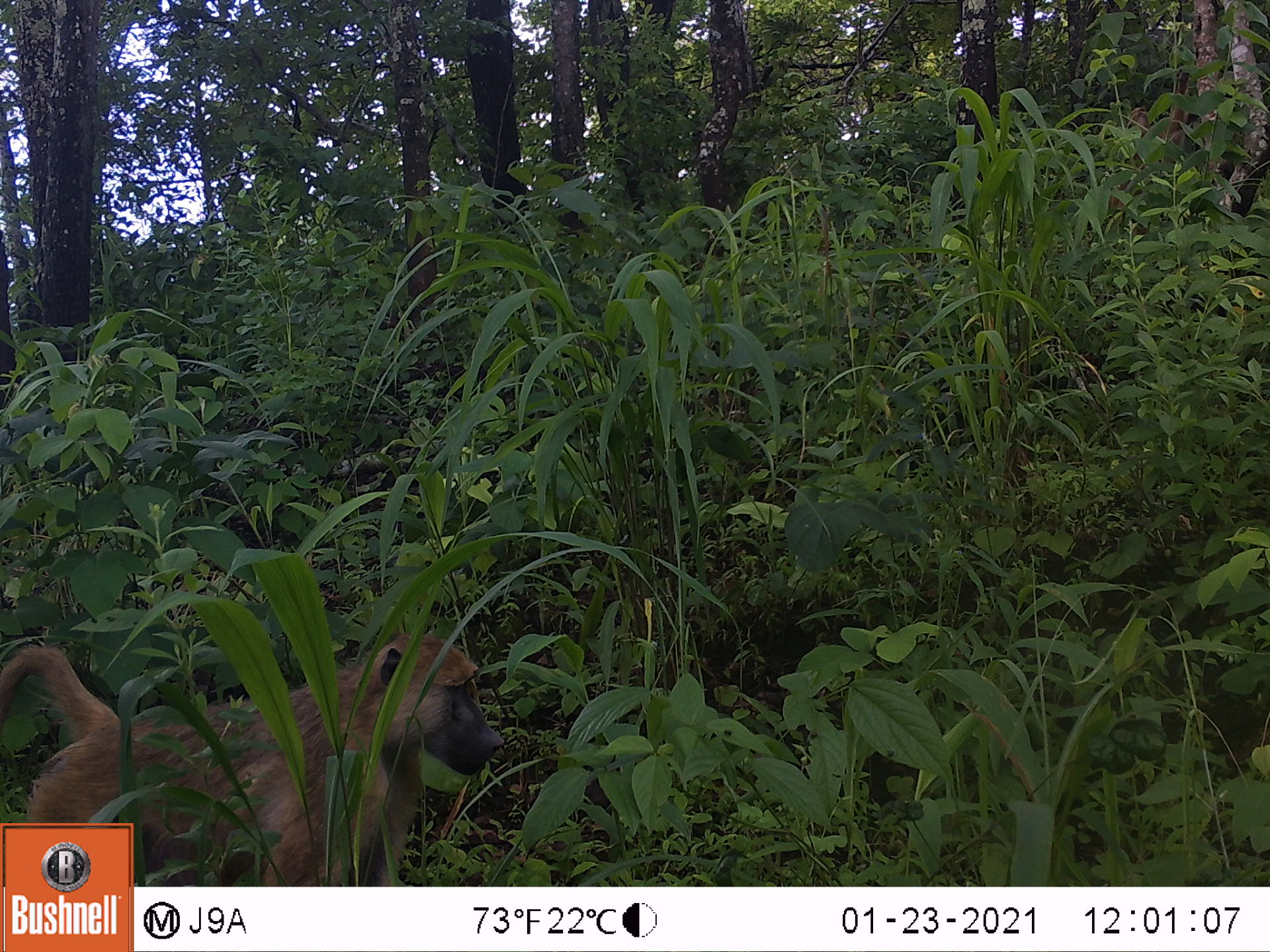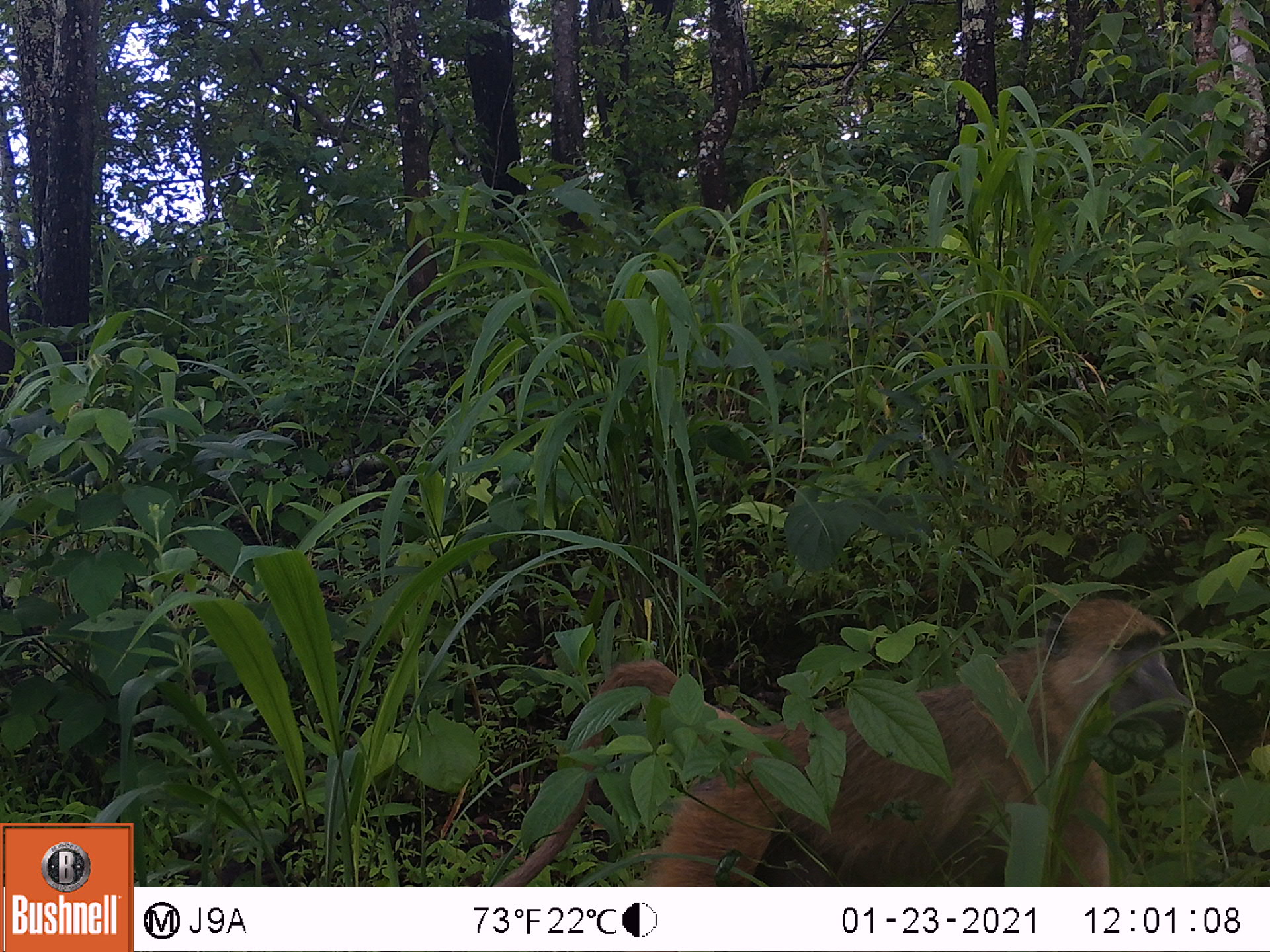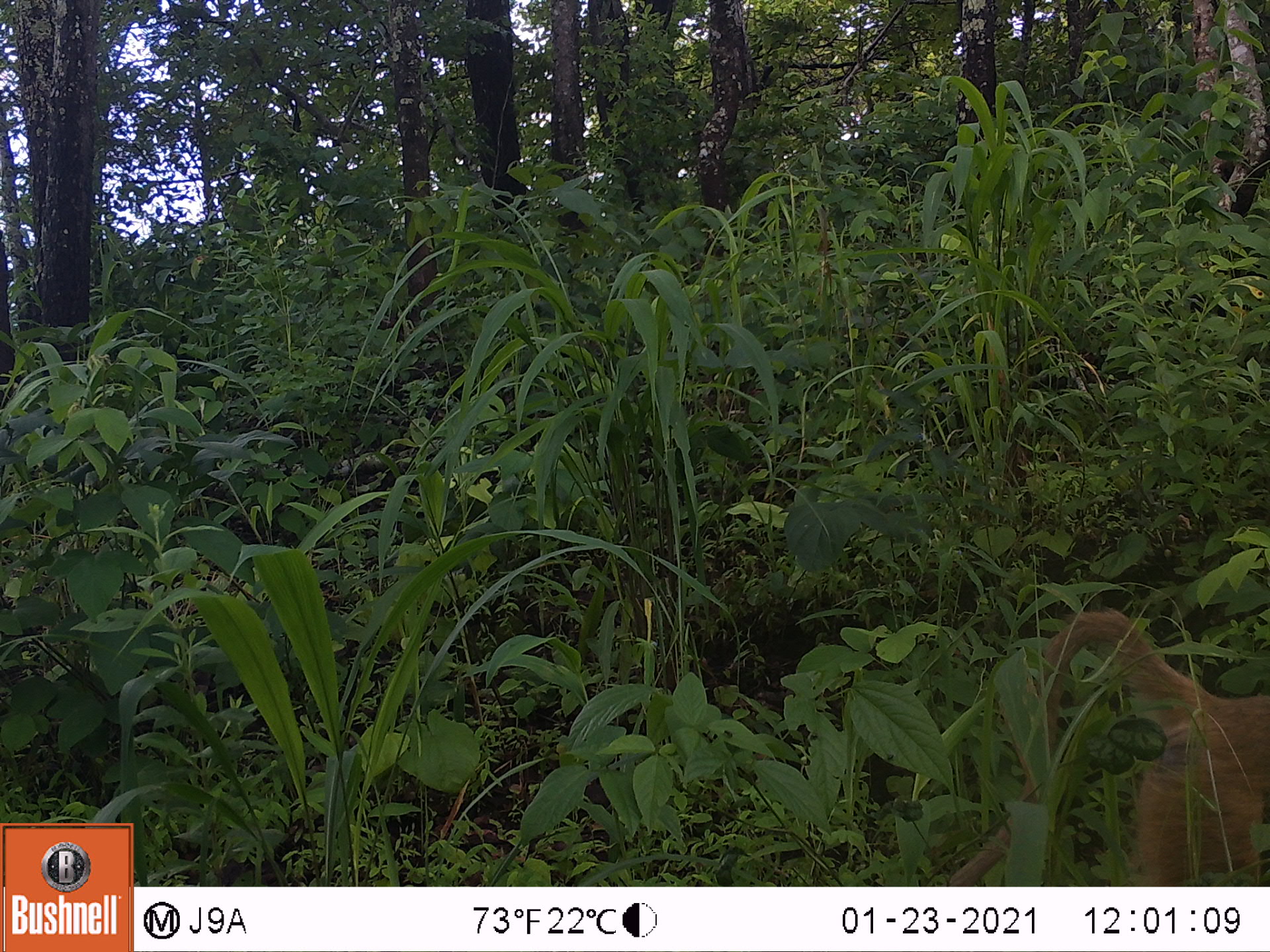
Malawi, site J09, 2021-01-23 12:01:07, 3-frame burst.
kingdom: Animalia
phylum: Chordata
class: Mammalia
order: Primates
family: Cercopithecidae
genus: Papio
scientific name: Papio cynocephalus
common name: yellow baboon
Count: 1.